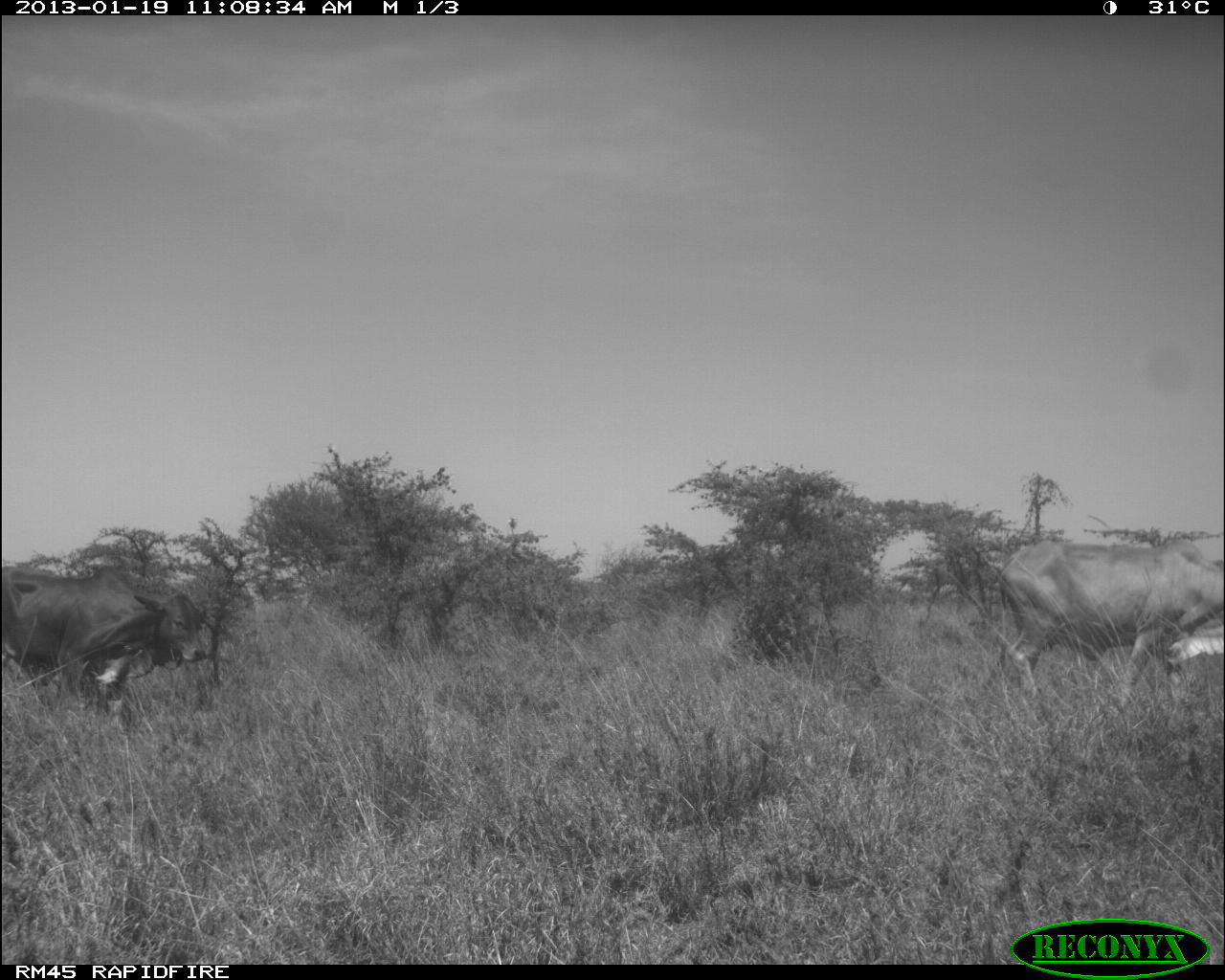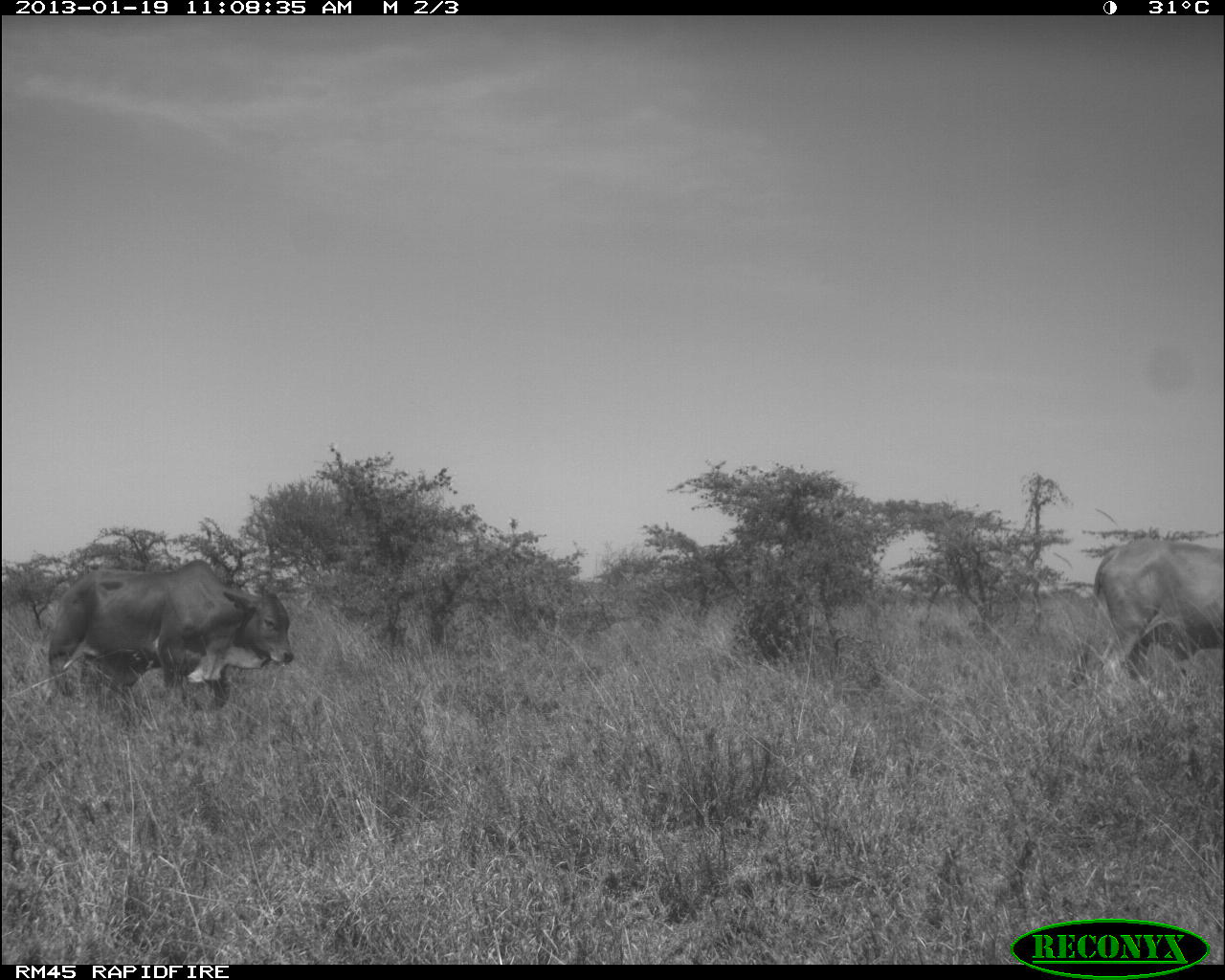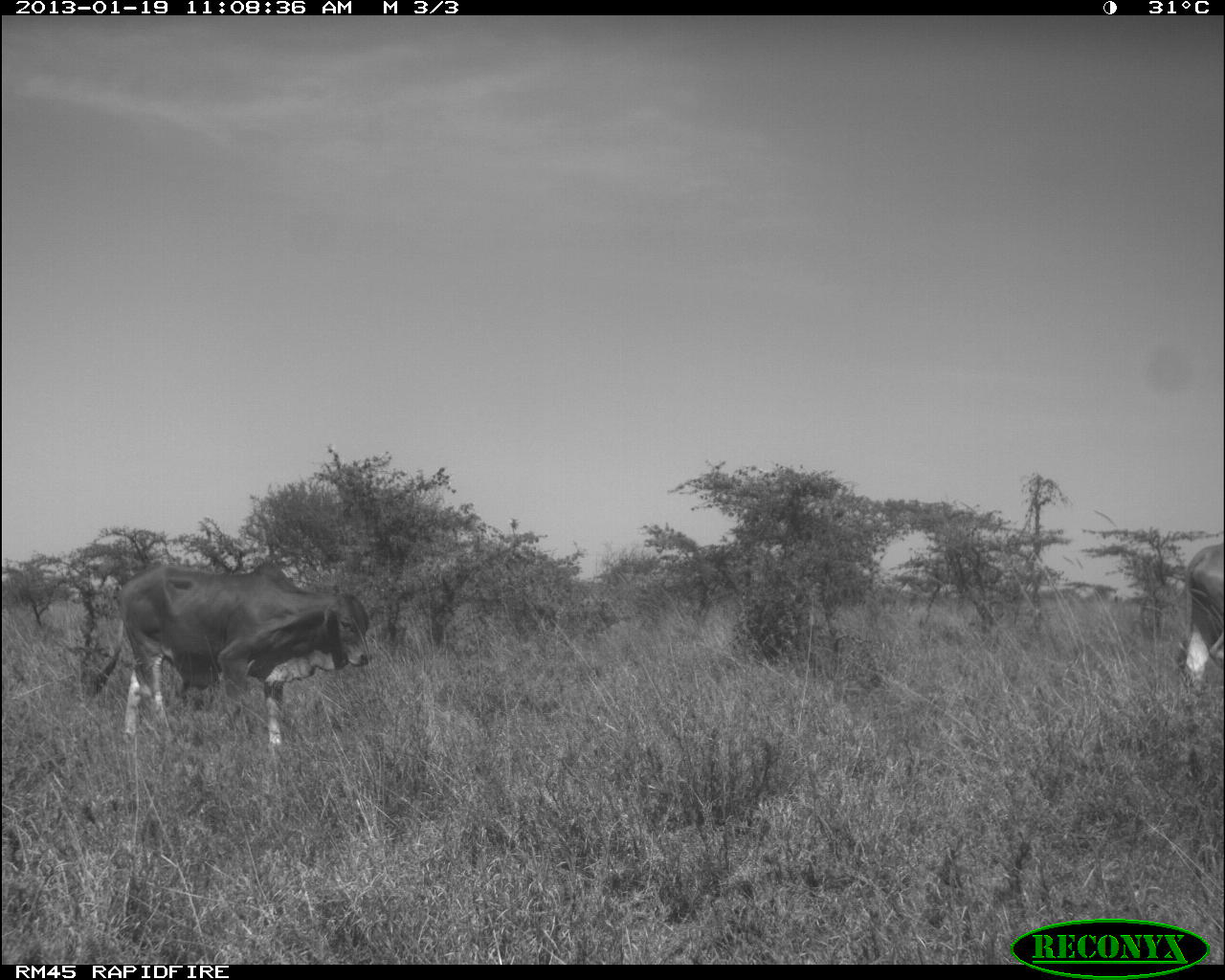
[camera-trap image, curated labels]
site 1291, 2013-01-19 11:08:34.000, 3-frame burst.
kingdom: Animalia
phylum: Chordata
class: Mammalia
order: Artiodactyla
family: Bovidae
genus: Bos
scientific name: Bos taurus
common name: domestic cattle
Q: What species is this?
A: Bos taurus (domestic cattle).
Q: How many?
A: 2.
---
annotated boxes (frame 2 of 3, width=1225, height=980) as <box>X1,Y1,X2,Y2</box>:
bos taurus: <box>42,559,294,711</box>; <box>1066,536,1225,715</box>